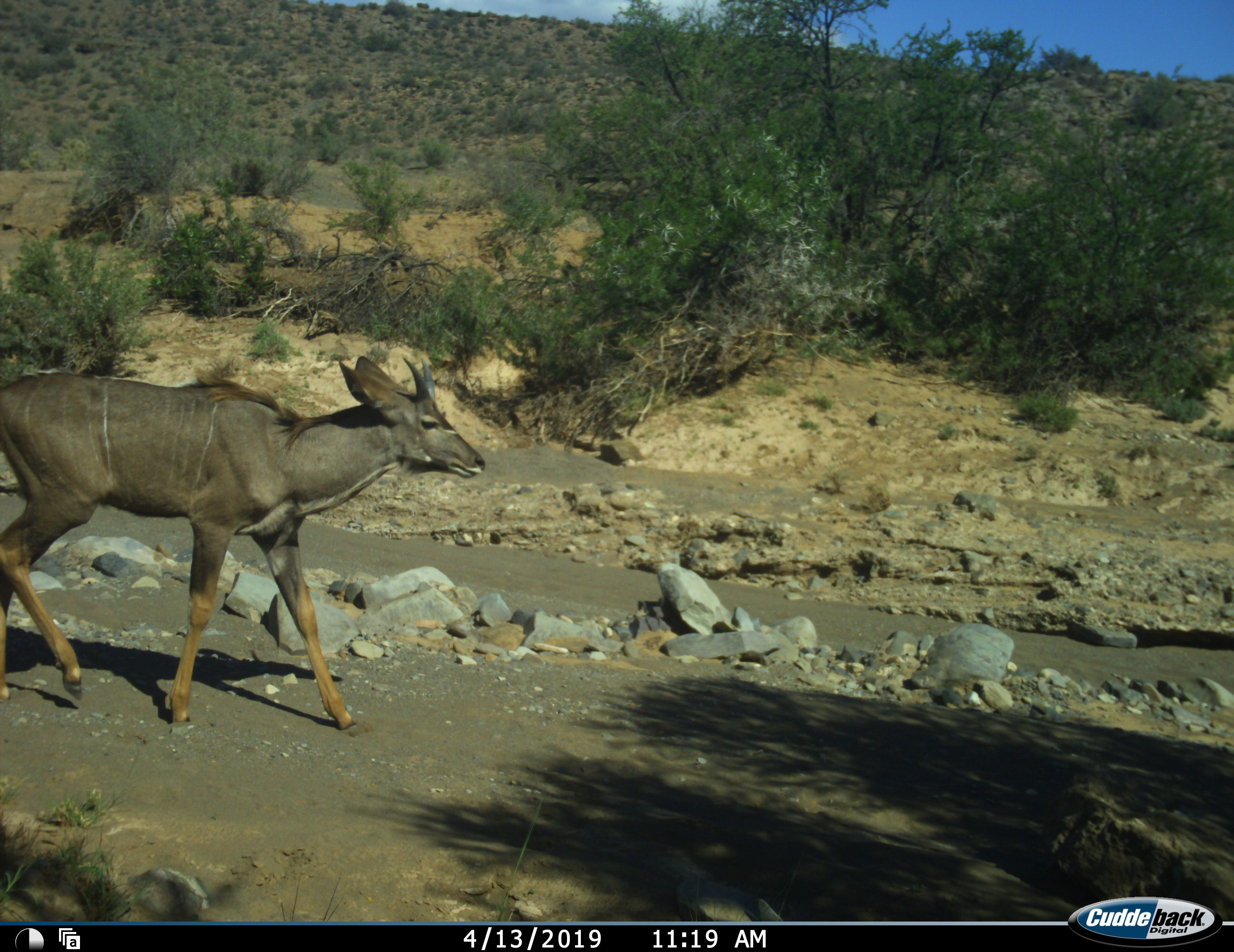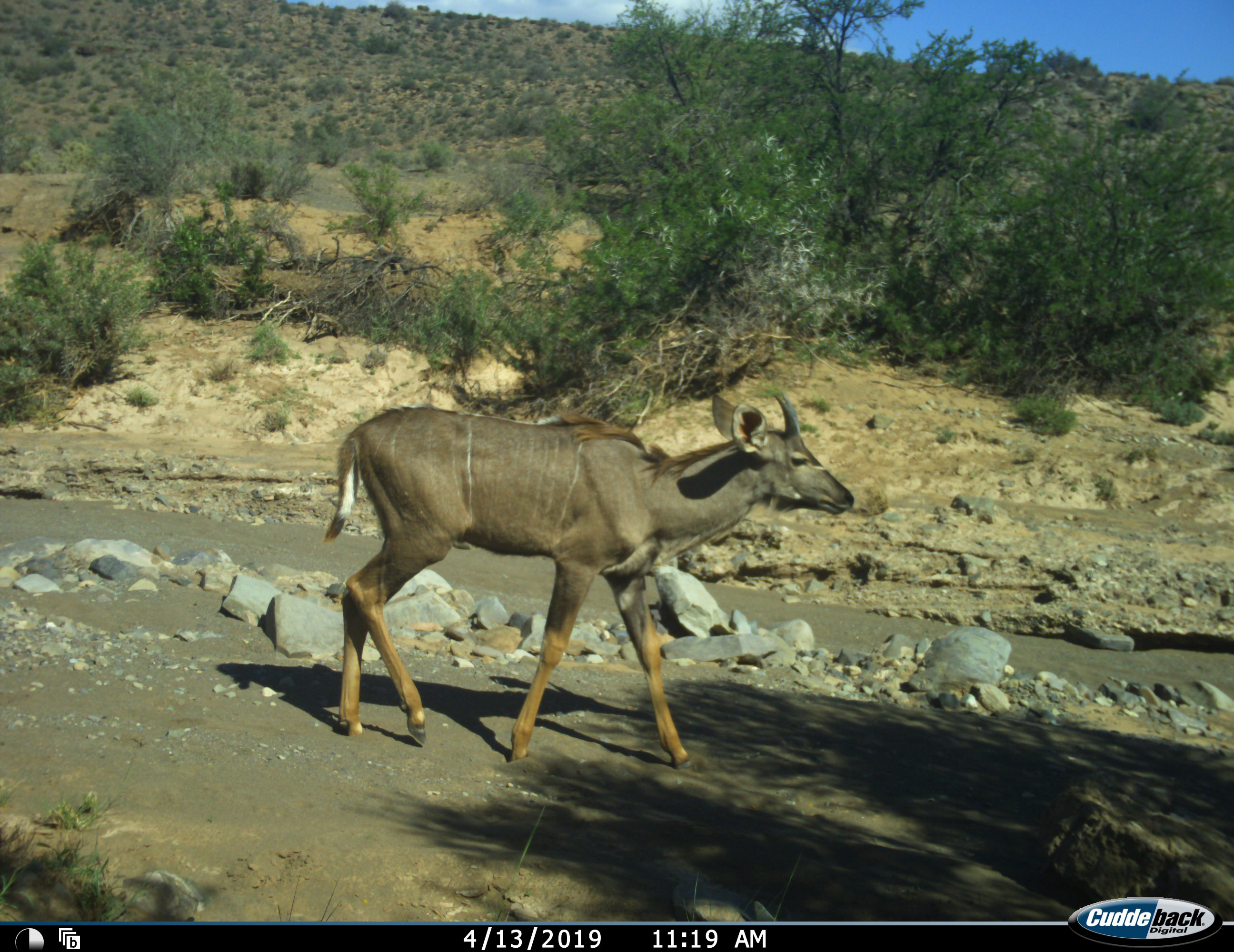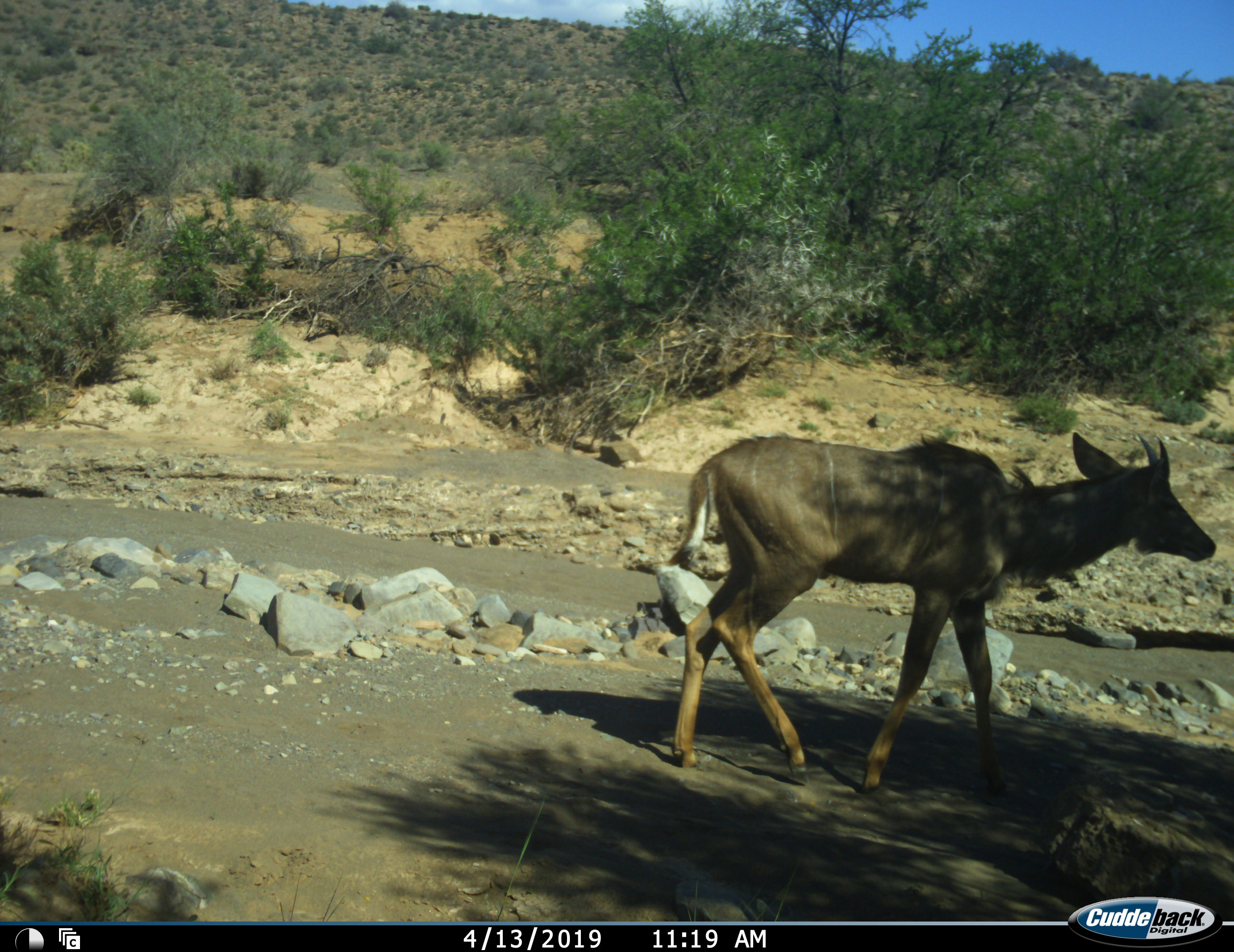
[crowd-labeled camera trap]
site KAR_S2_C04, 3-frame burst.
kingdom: Animalia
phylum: Chordata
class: Mammalia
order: Artiodactyla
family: Bovidae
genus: Tragelaphus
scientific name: Tragelaphus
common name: kudu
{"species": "kudu (Tragelaphus)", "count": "1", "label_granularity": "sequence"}